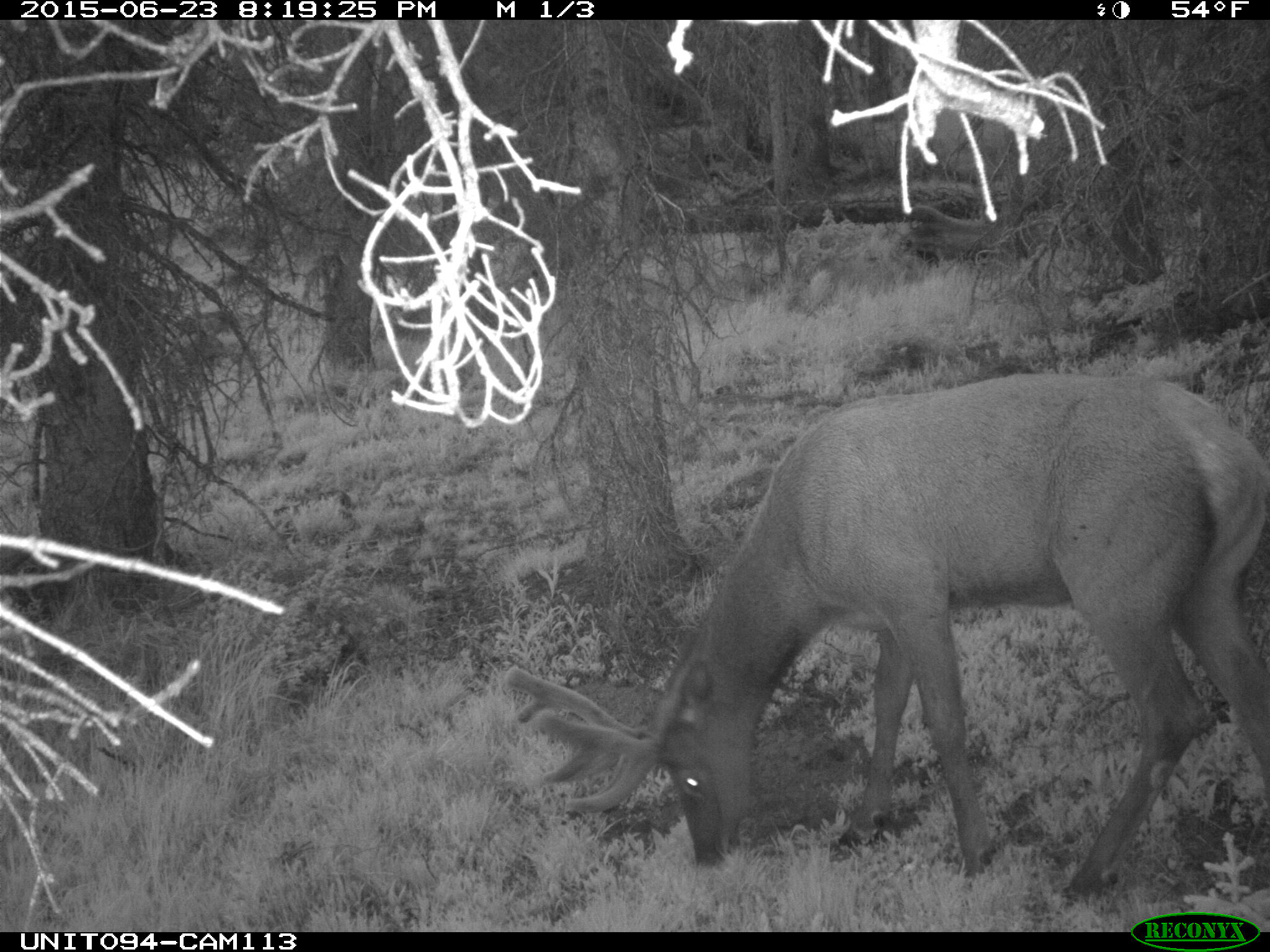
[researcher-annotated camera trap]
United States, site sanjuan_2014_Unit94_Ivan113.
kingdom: Animalia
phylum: Chordata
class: Mammalia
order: Artiodactyla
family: Cervidae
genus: Cervus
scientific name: Cervus elaphus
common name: red deer